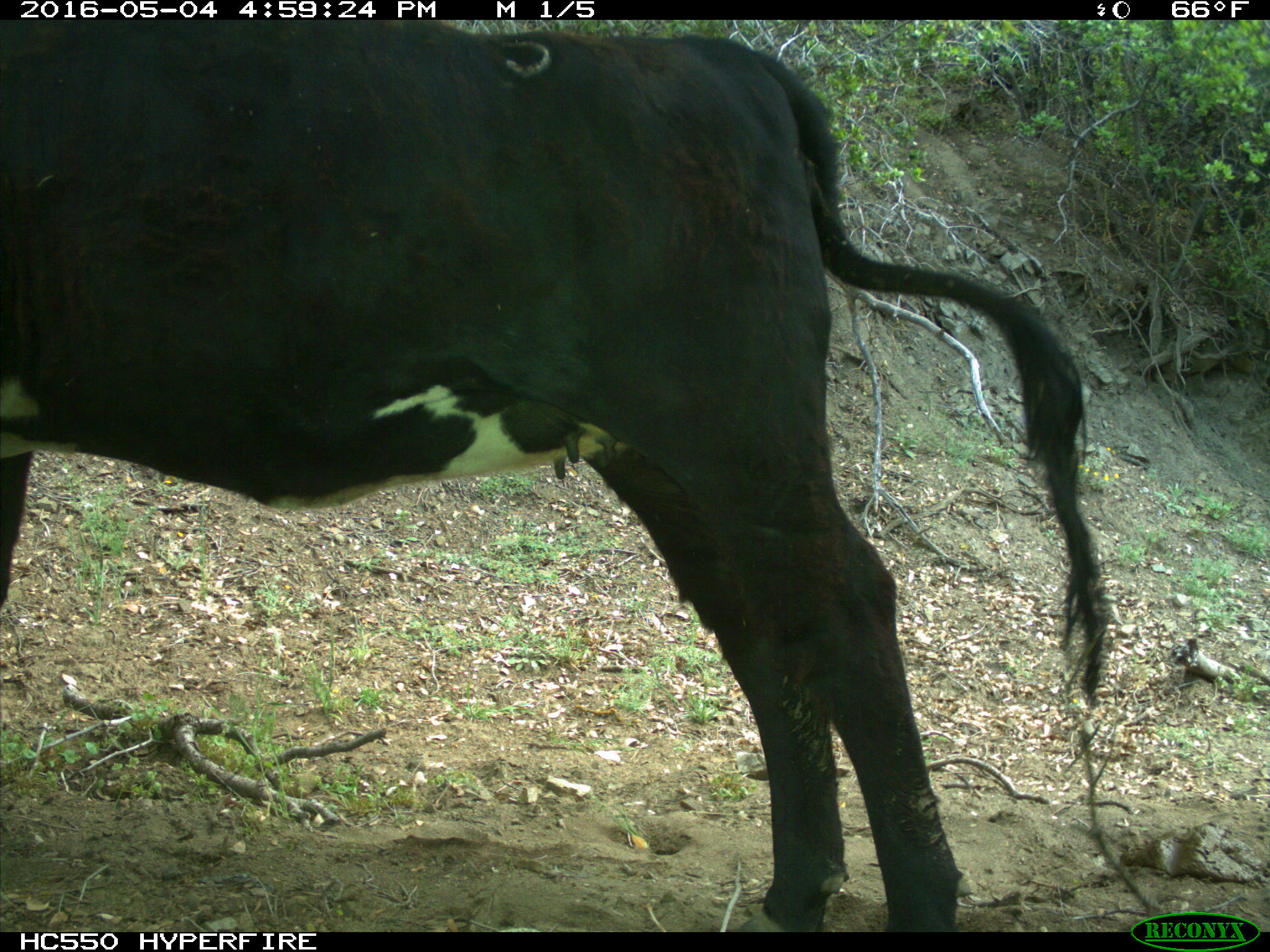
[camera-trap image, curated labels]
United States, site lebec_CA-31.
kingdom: Animalia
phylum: Chordata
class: Mammalia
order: Artiodactyla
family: Bovidae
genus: Bos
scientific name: Bos taurus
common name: domestic cow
Bos taurus (domestic cow).